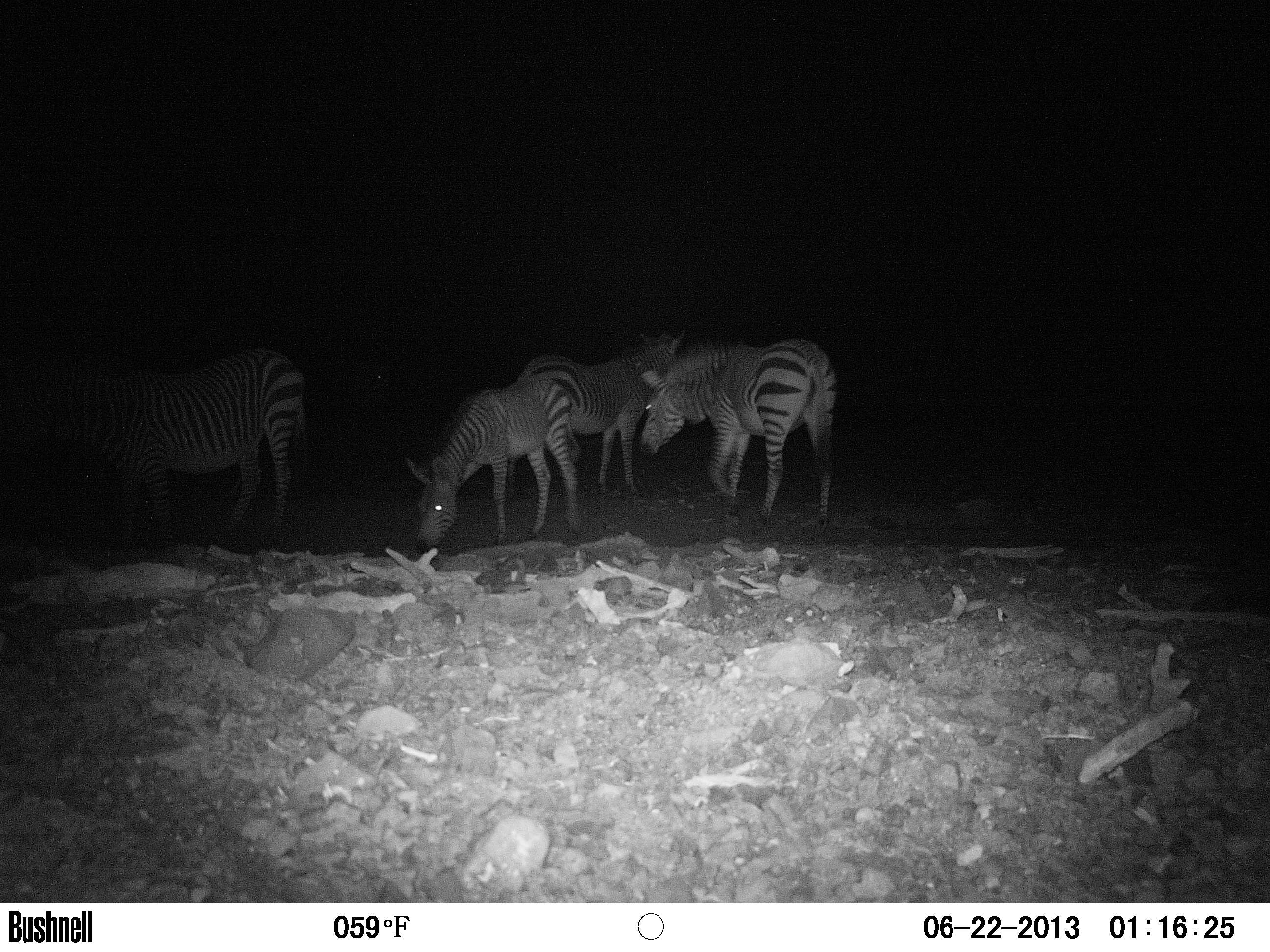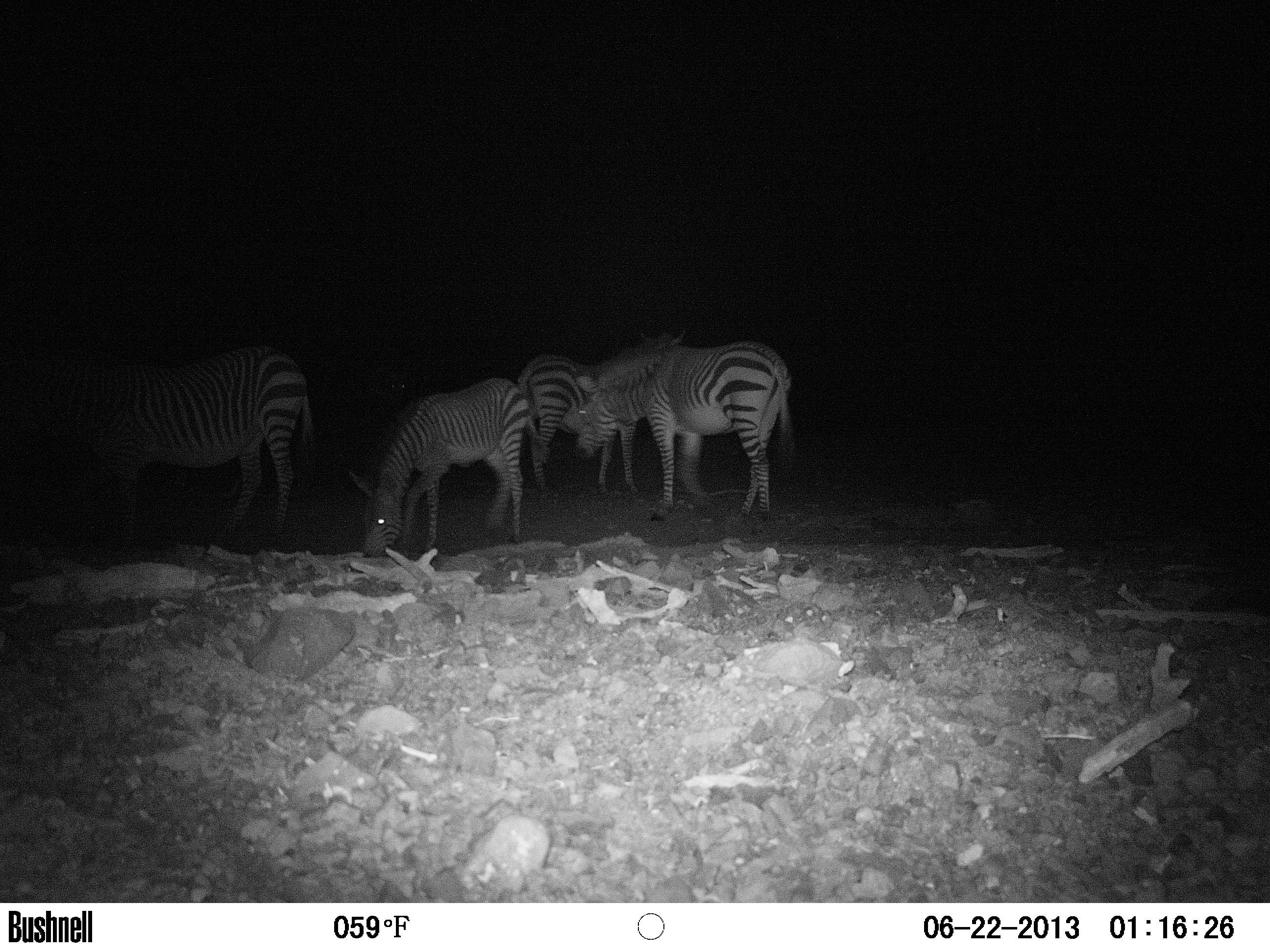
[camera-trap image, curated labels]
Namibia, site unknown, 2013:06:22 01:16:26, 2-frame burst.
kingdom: Animalia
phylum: Chordata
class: Mammalia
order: Perissodactyla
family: Equidae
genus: Equus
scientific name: Equus zebra hartmannae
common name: hartmann's mountain zebra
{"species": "Equus zebra hartmannae (hartmann's mountain zebra)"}